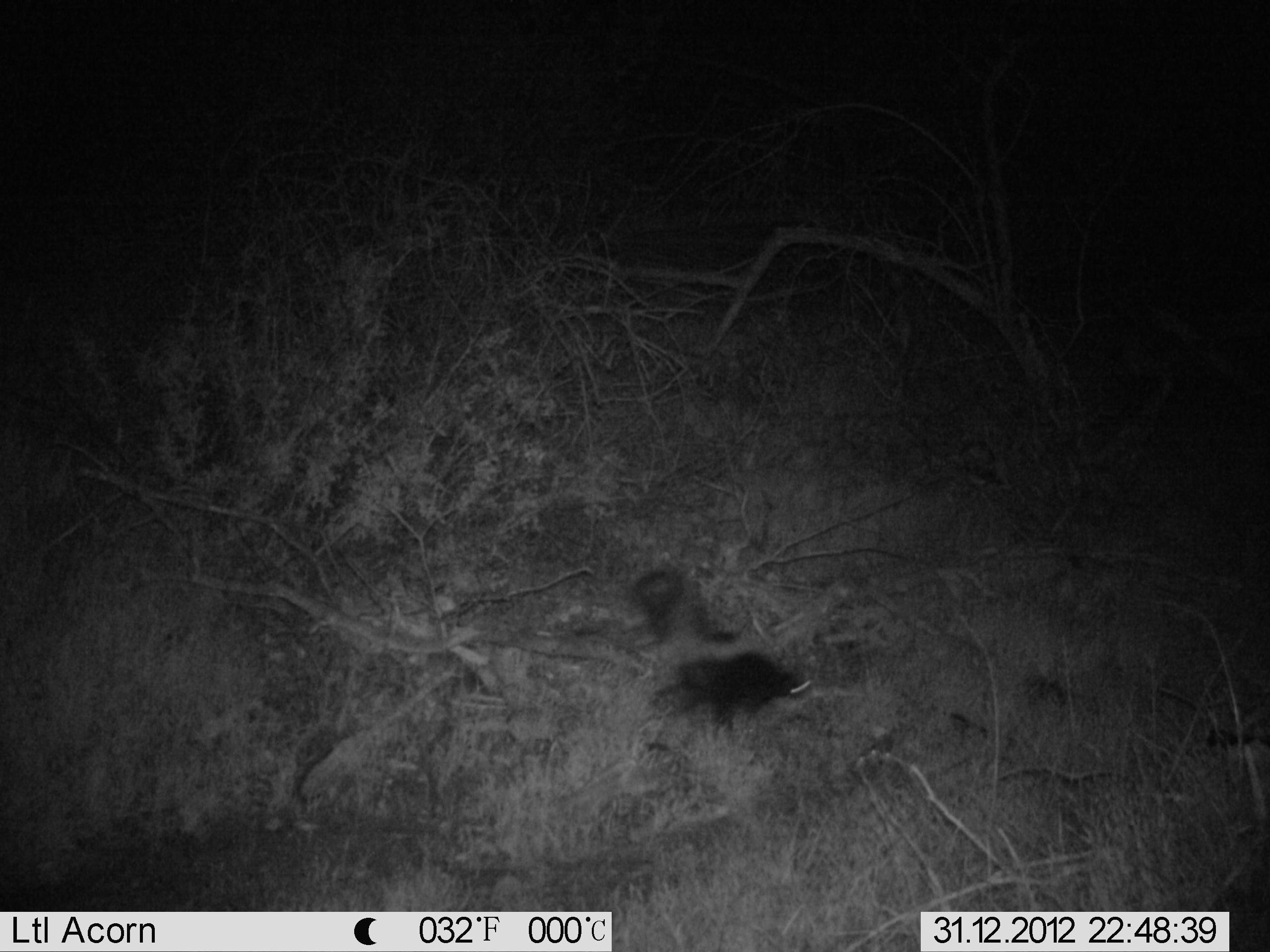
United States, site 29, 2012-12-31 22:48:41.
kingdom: Animalia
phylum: Chordata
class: Mammalia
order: Carnivora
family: Mephitidae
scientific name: Mephitidae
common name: skunk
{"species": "skunk (Mephitidae)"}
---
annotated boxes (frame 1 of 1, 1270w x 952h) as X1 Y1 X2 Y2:
skunk: 620 565 811 750